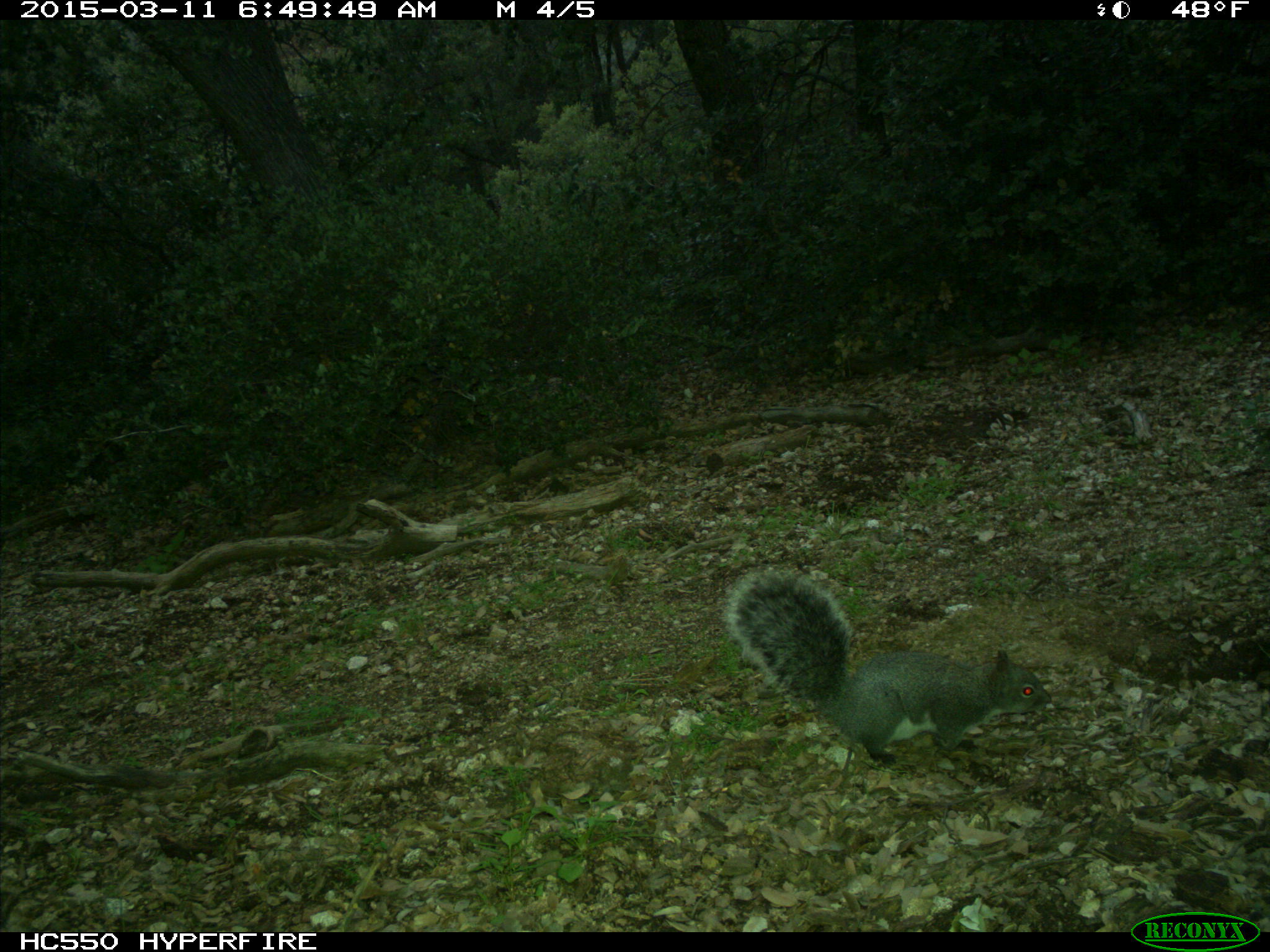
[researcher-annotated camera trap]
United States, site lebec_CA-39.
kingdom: Animalia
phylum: Chordata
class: Mammalia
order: Rodentia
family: Sciuridae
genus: Sciurus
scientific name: Sciurus carolinensis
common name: eastern gray squirrel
Sciurus carolinensis (eastern gray squirrel).